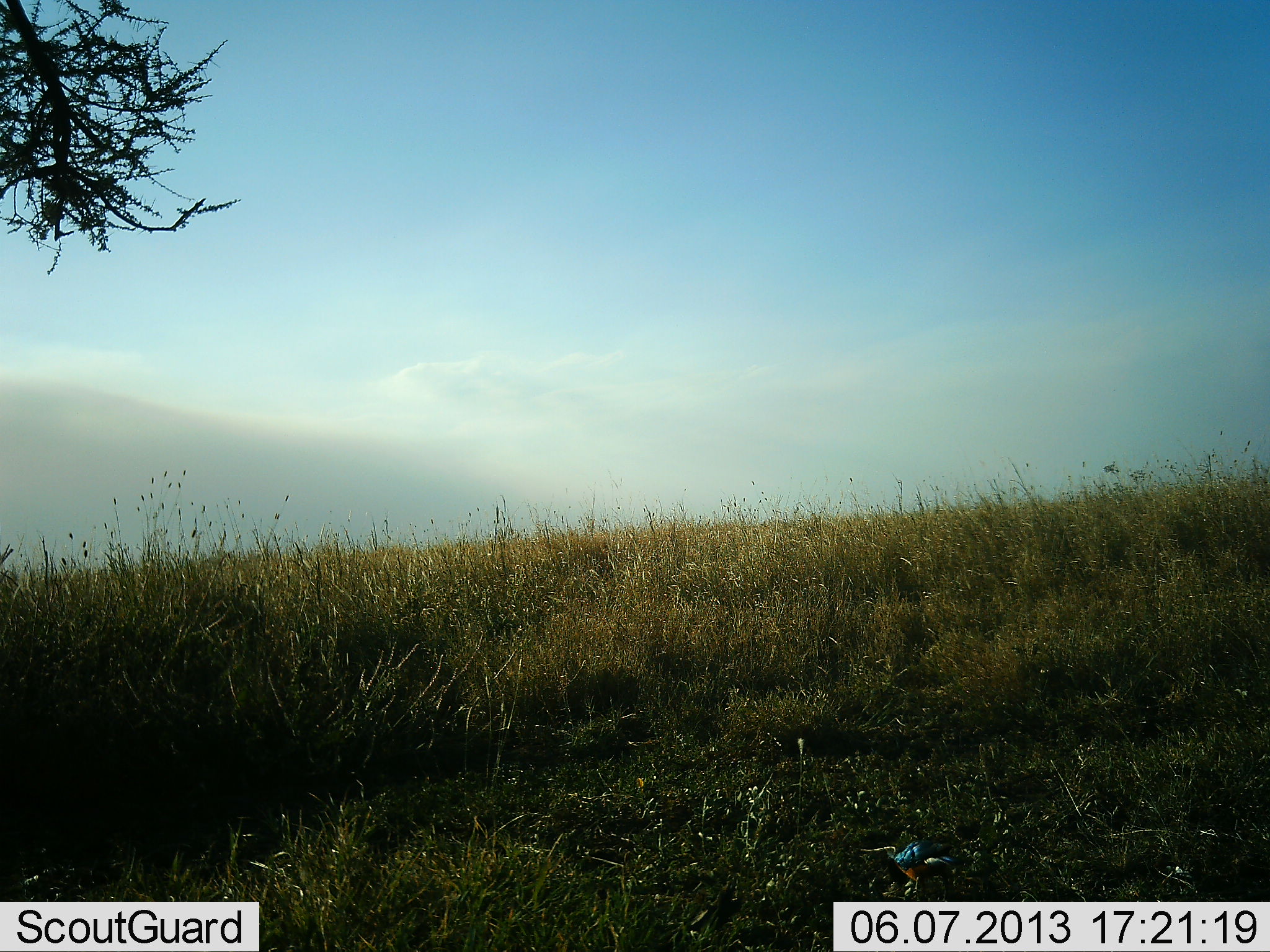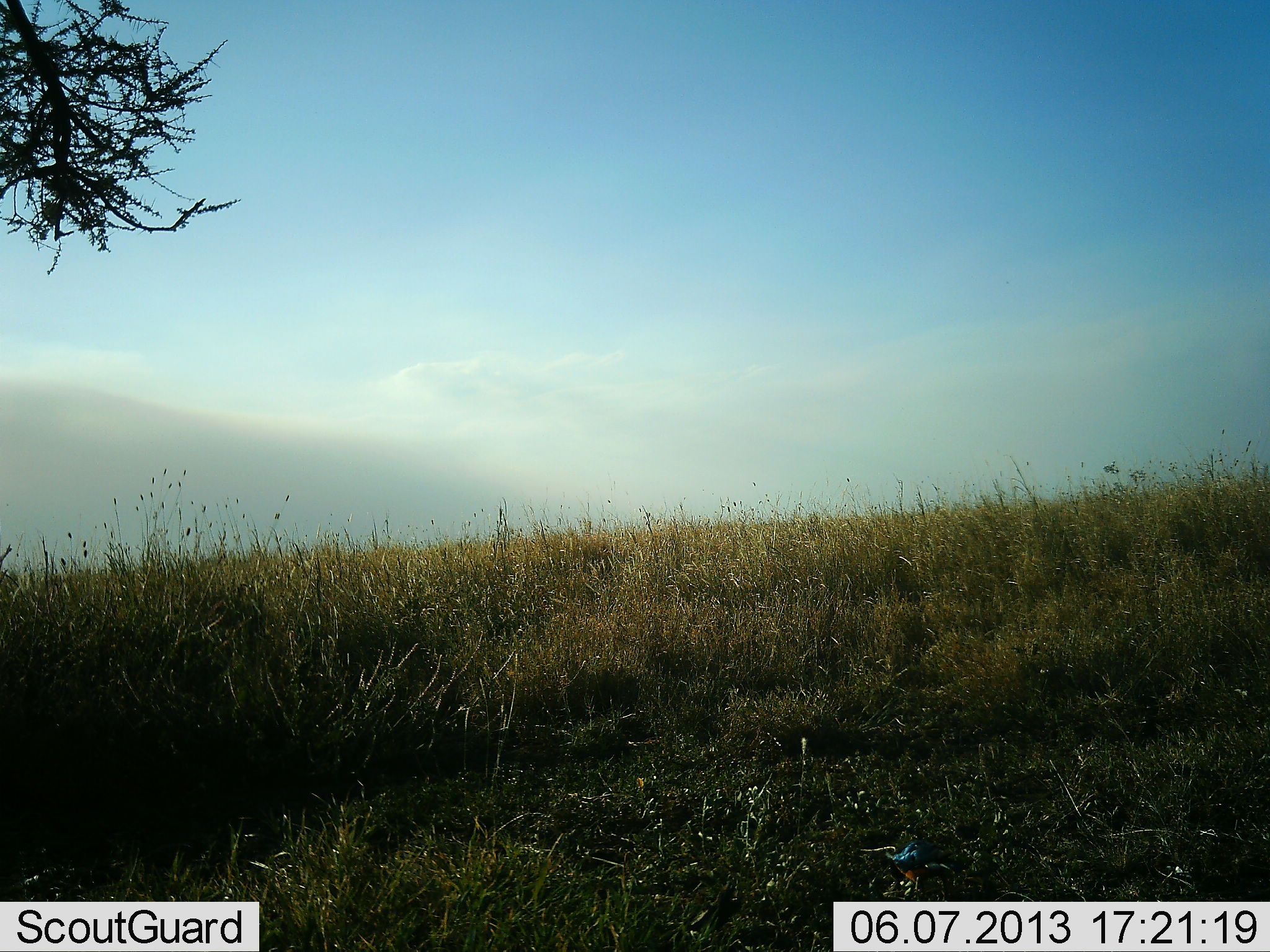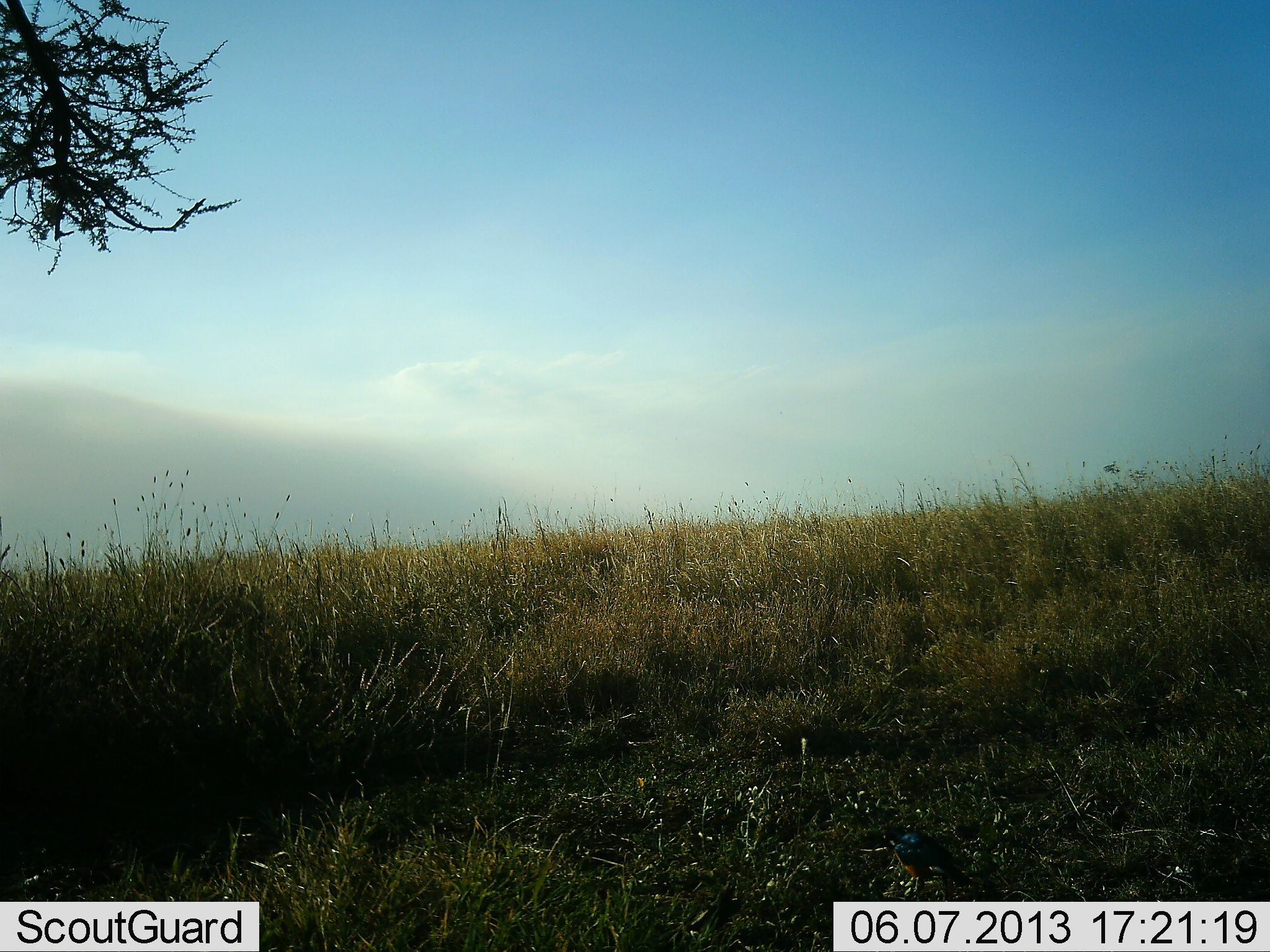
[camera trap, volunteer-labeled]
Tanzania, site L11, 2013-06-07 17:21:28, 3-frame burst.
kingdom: Animalia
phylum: Chordata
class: Aves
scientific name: Aves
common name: bird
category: otherbird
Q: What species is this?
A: Otherbird (bird) (Aves).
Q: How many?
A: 1.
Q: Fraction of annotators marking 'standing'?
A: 64%.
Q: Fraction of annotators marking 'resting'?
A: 0%.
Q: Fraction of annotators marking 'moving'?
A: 9%.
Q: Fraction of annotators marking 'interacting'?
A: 0%.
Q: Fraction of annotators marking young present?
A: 0%.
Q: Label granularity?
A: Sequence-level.